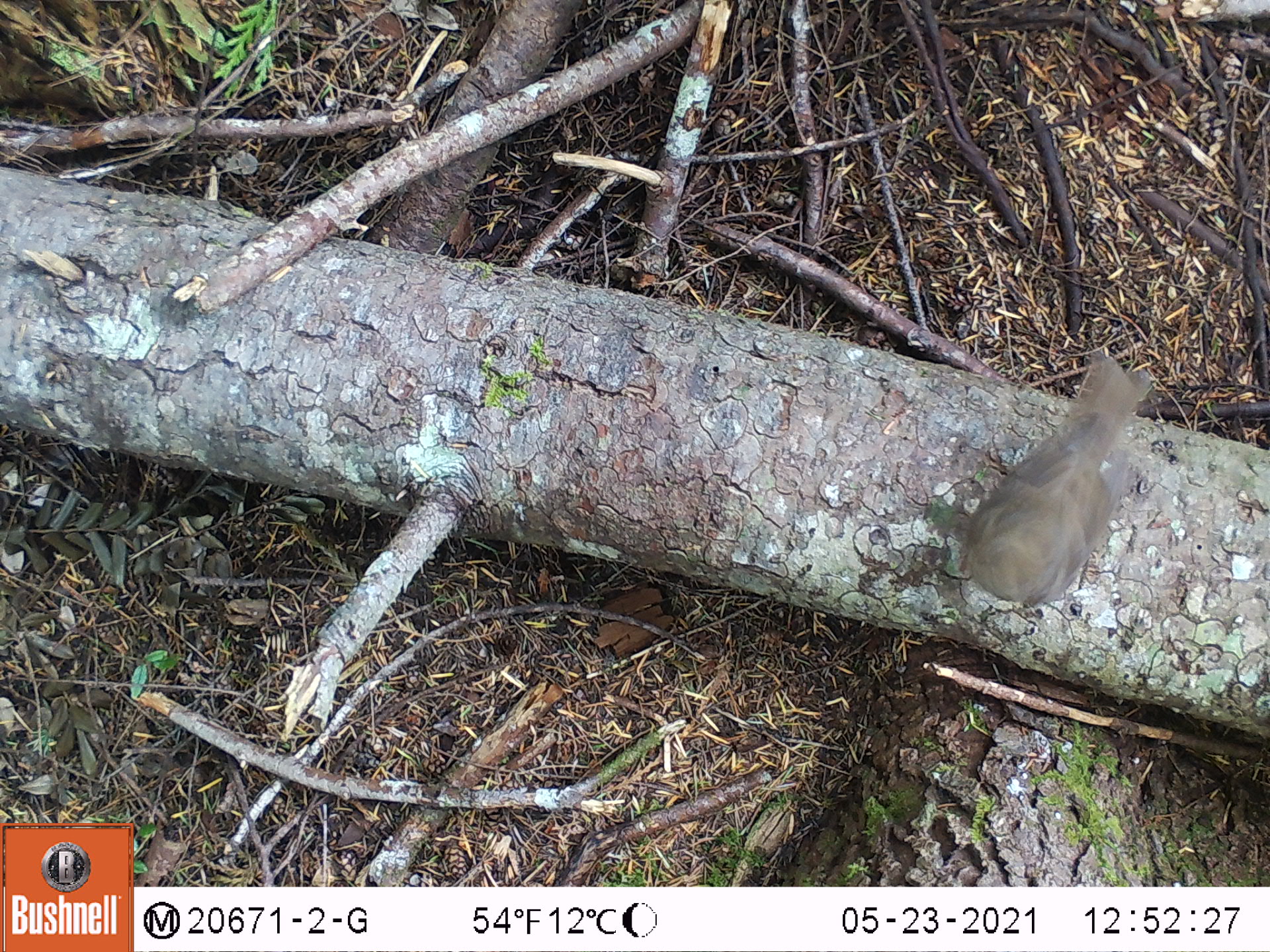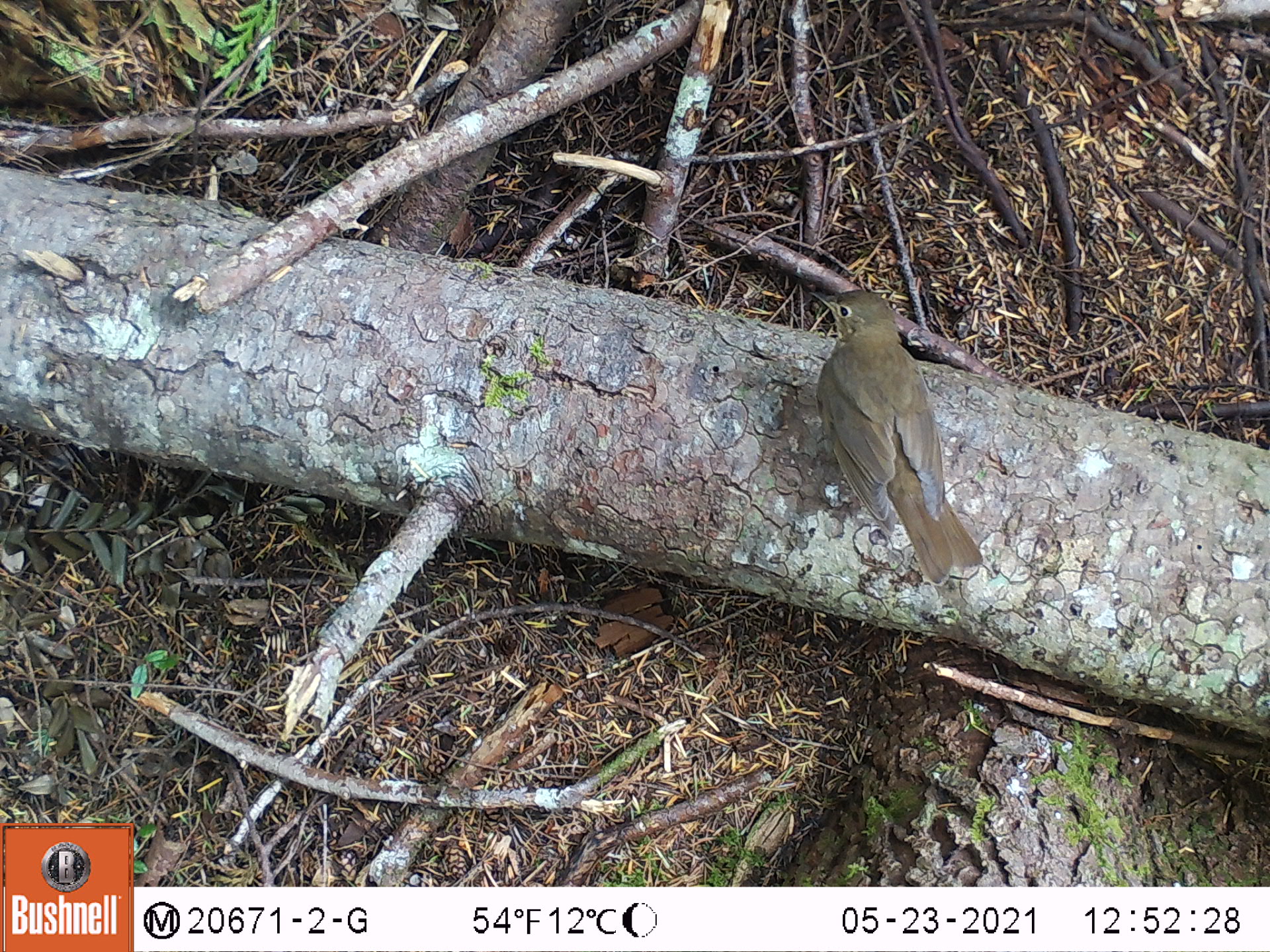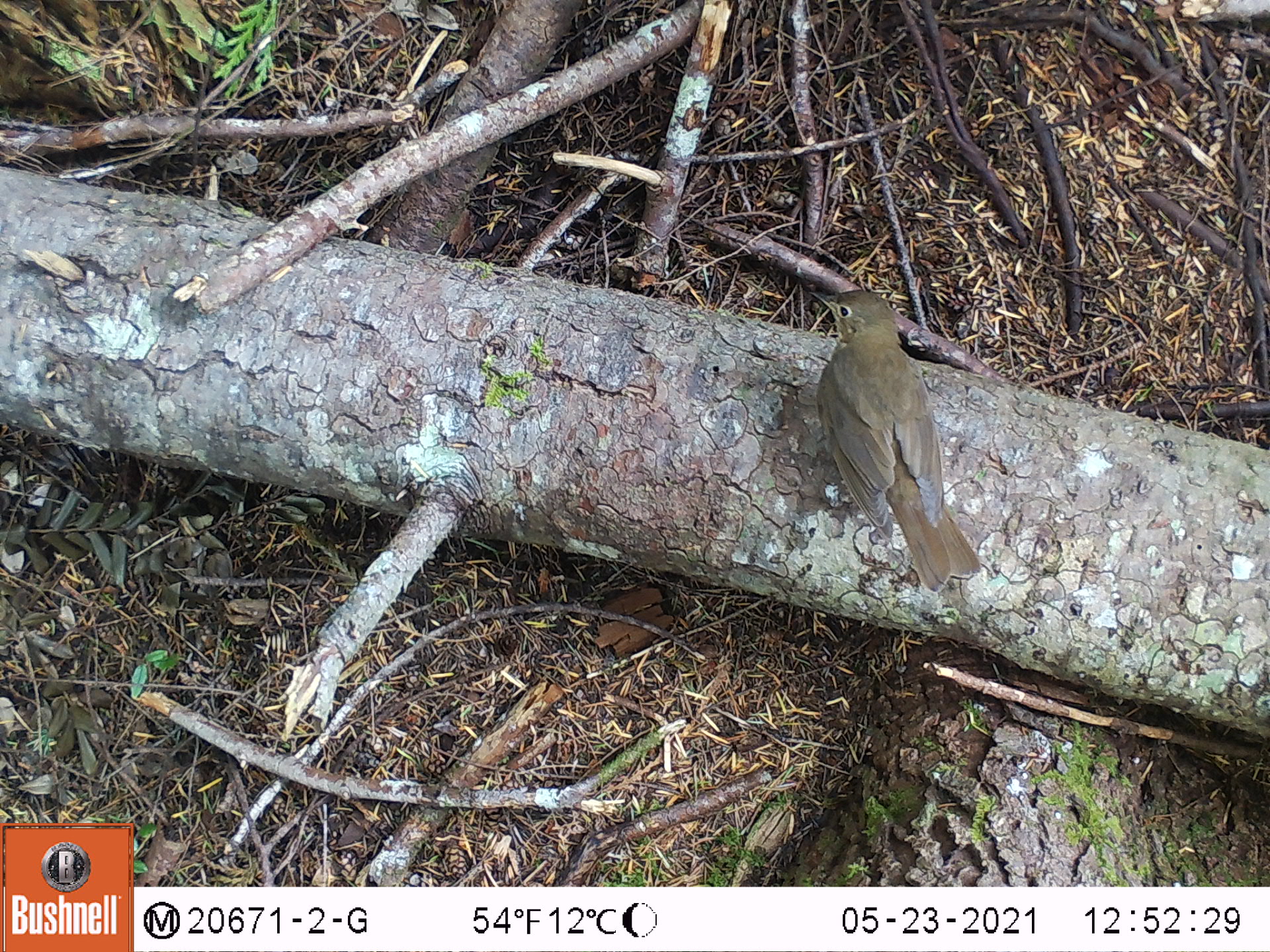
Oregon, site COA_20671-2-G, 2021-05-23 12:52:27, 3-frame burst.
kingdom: Animalia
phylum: Chordata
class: Aves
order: Passeriformes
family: Turdidae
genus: Catharus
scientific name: Catharus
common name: brown thrushes and nightingale-thrushes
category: catharus species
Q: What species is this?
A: Catharus species (brown thrushes and nightingale-thrushes) (Catharus).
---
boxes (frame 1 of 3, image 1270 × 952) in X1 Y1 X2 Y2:
catharus species: 926 312 1191 636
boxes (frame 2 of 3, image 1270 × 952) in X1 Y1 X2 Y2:
catharus species: 759 269 1017 628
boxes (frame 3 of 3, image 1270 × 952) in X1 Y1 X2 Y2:
catharus species: 783 267 1026 608